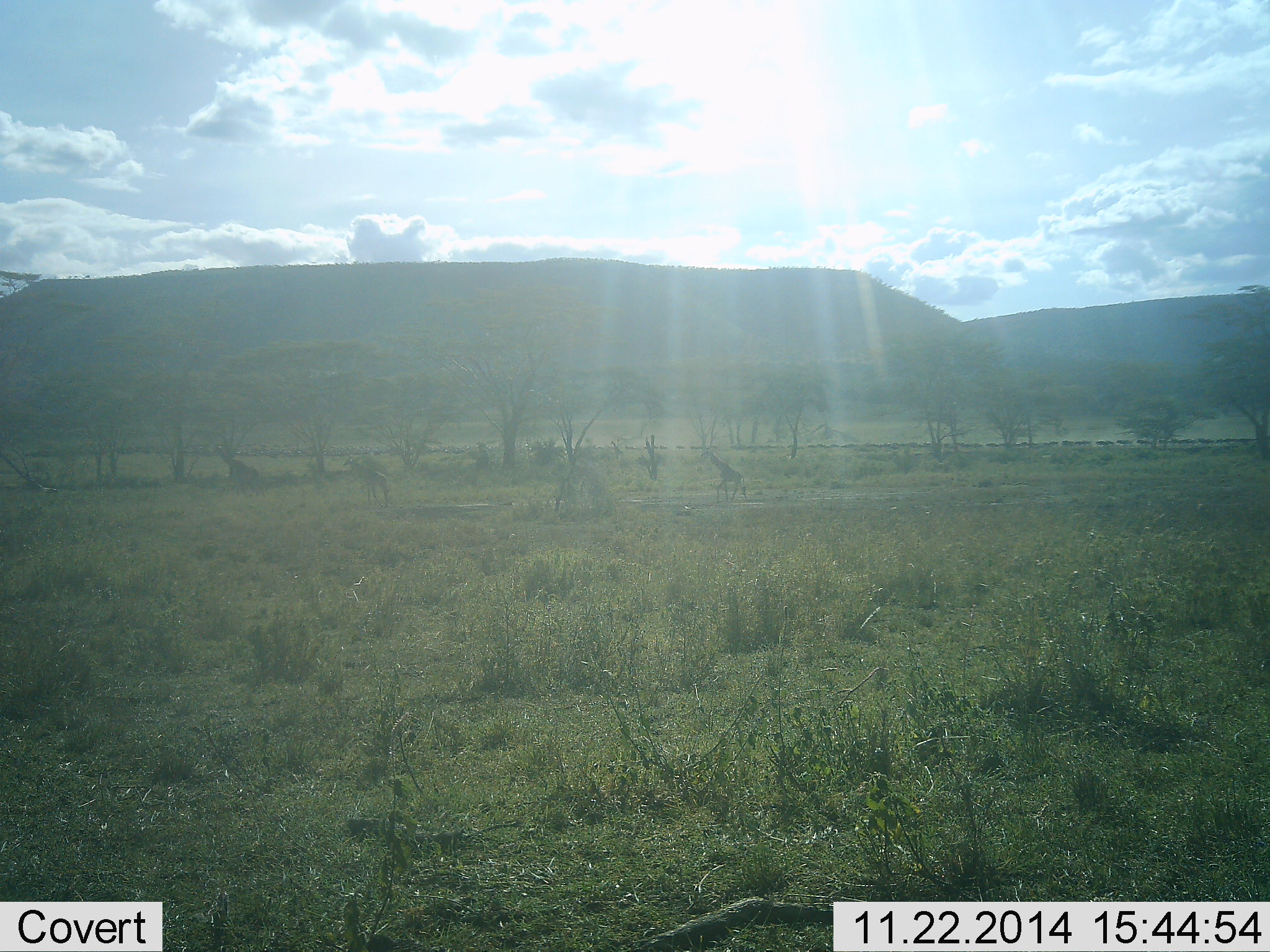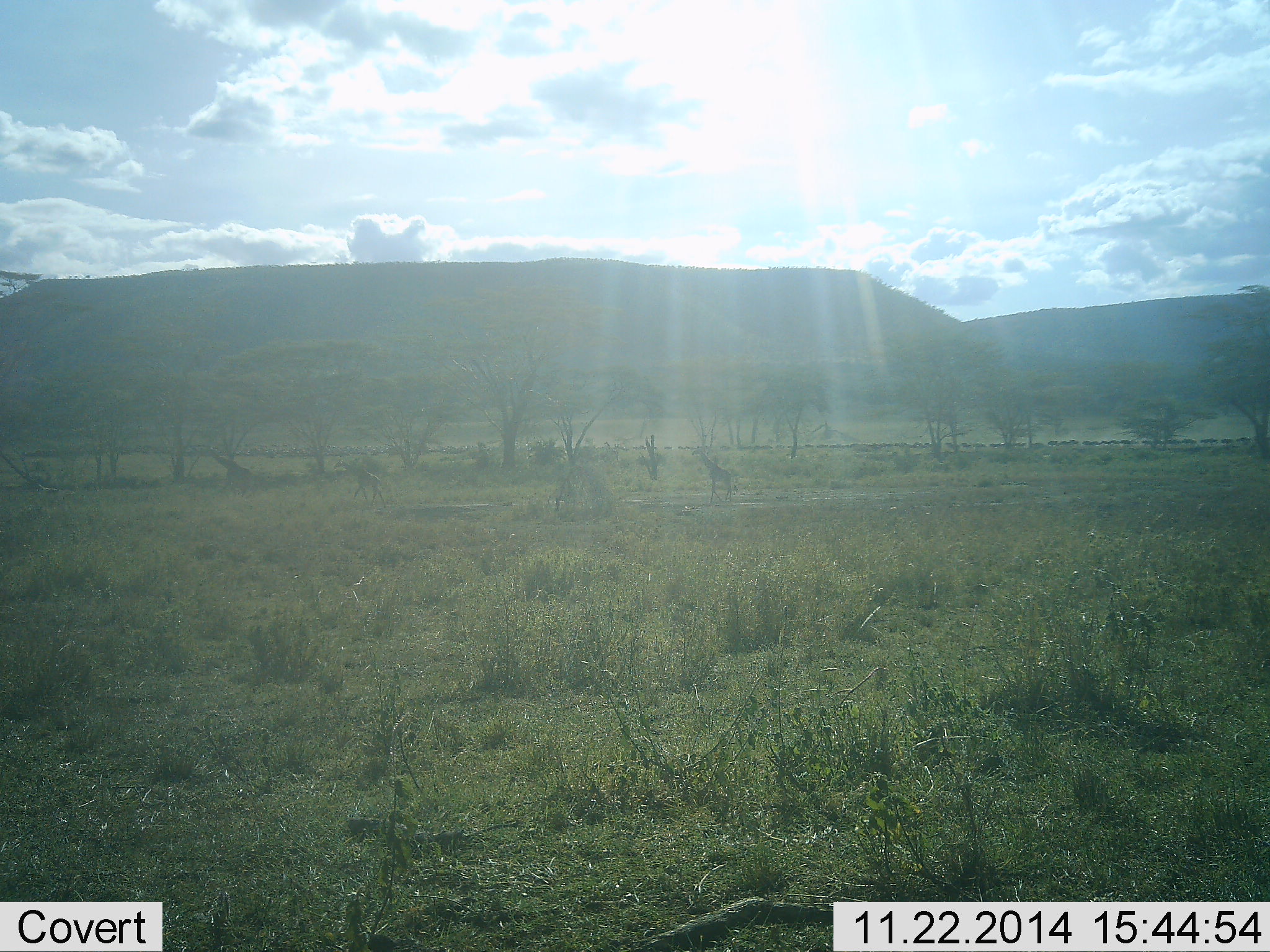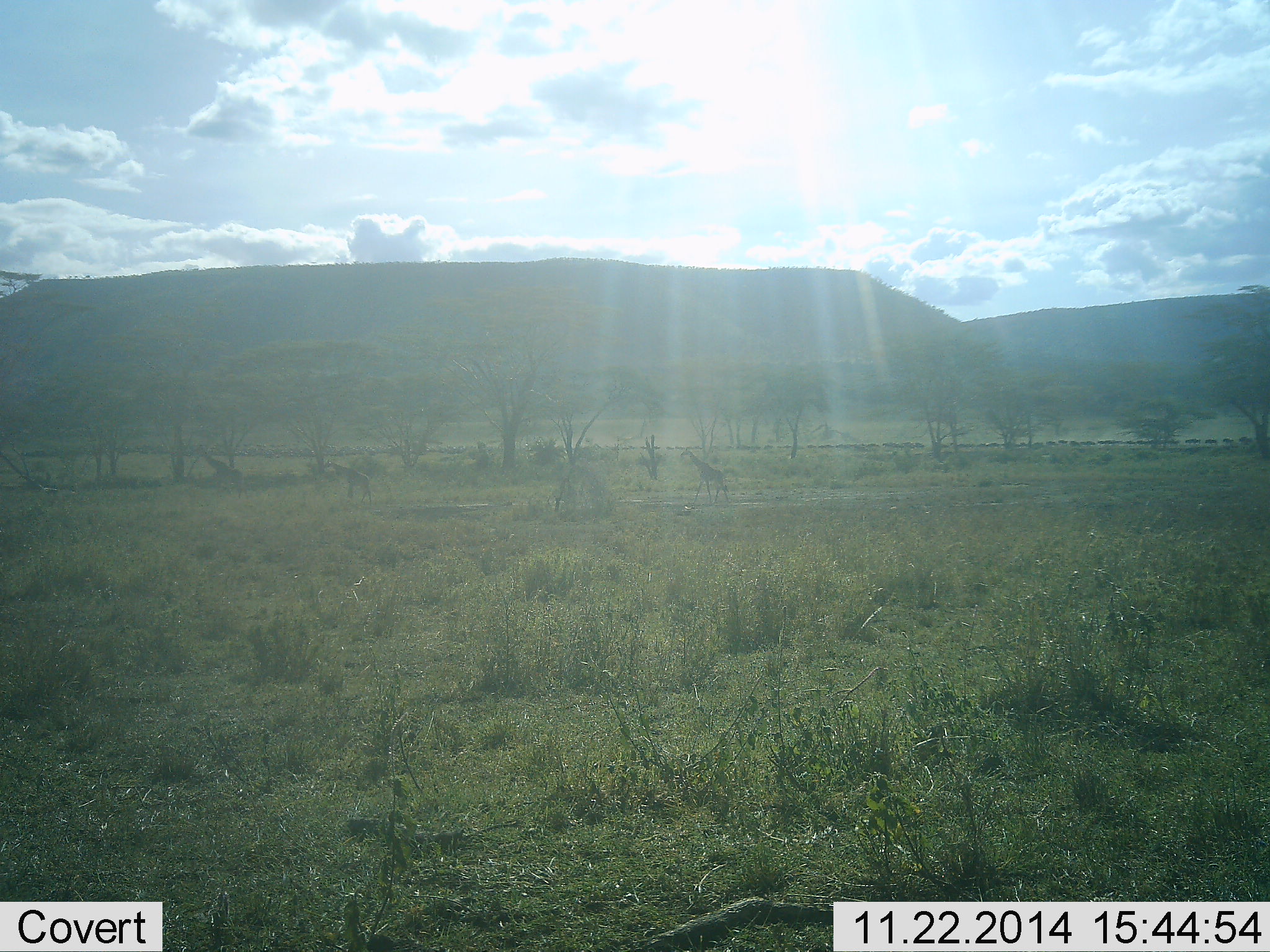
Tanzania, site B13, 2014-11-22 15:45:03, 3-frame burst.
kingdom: Animalia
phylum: Chordata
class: Mammalia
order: Artiodactyla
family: Giraffidae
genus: Giraffa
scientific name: Giraffa camelopardalis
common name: giraffe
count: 3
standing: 0%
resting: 0%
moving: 100%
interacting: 0%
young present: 6%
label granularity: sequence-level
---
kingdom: Animalia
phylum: Chordata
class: Mammalia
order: Artiodactyla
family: Bovidae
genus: Connochaetes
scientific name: Connochaetes taurinus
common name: blue wildebeest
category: wildebeest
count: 51+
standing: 10%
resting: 0%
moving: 100%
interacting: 0%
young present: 0%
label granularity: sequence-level